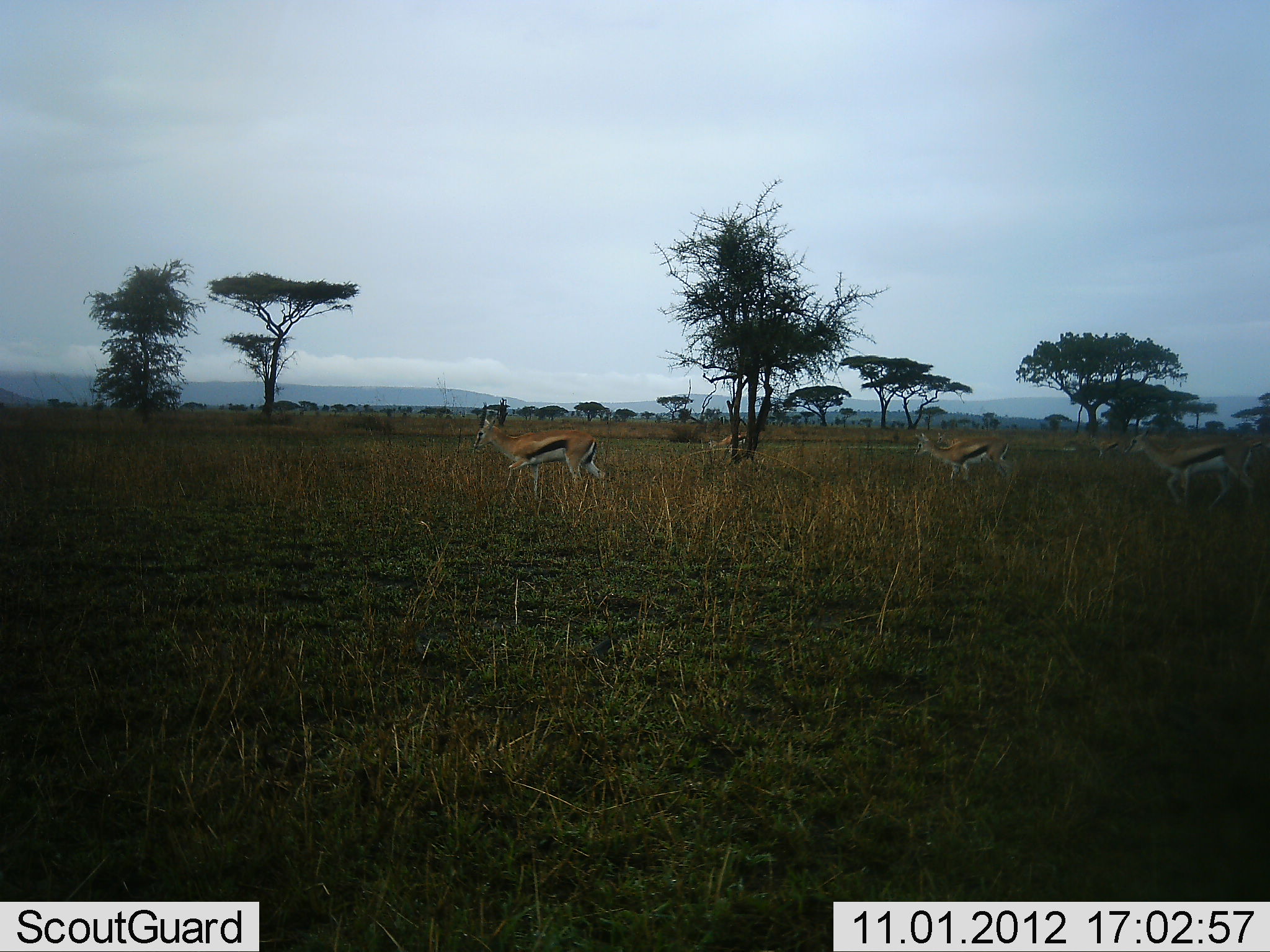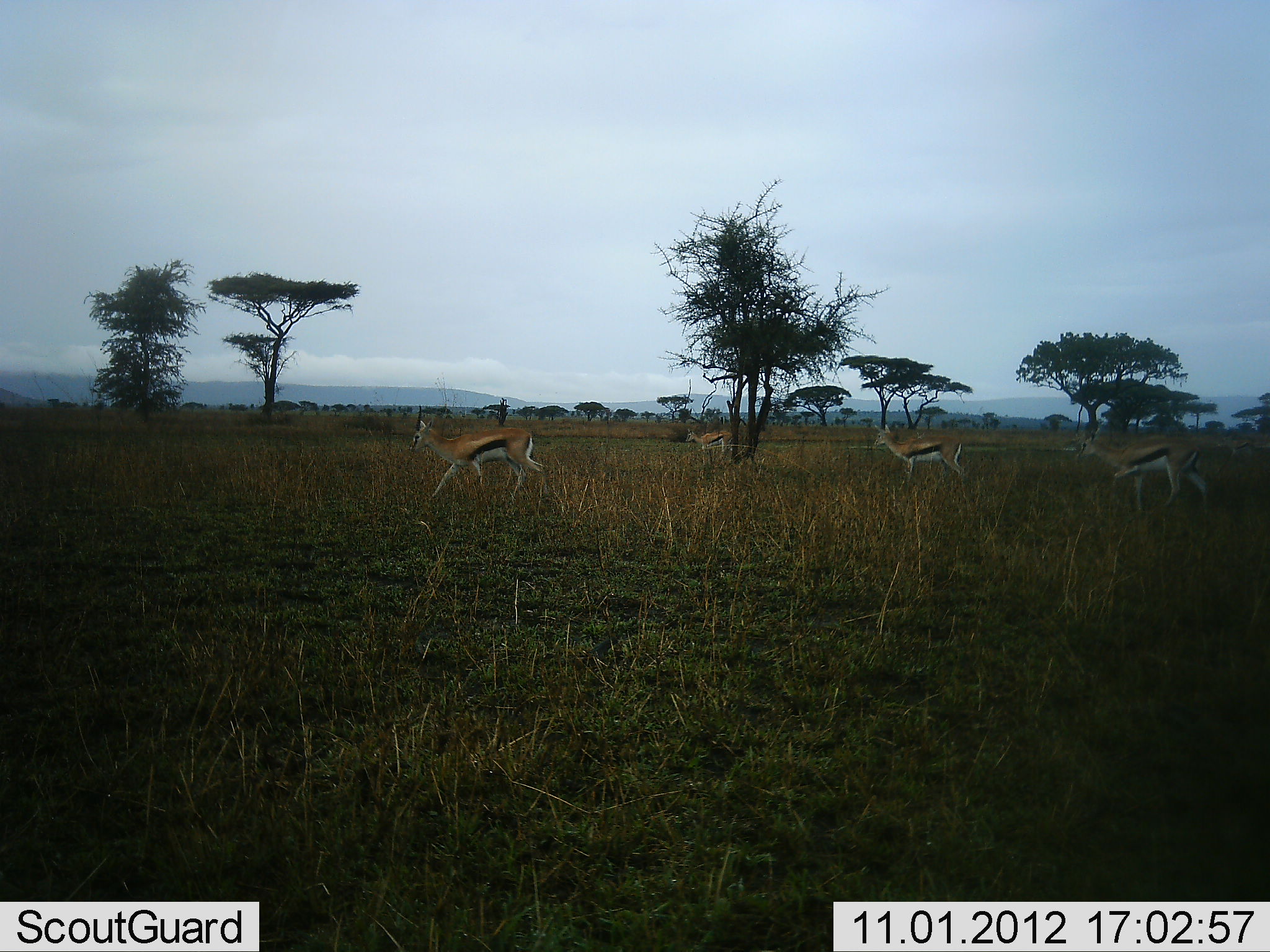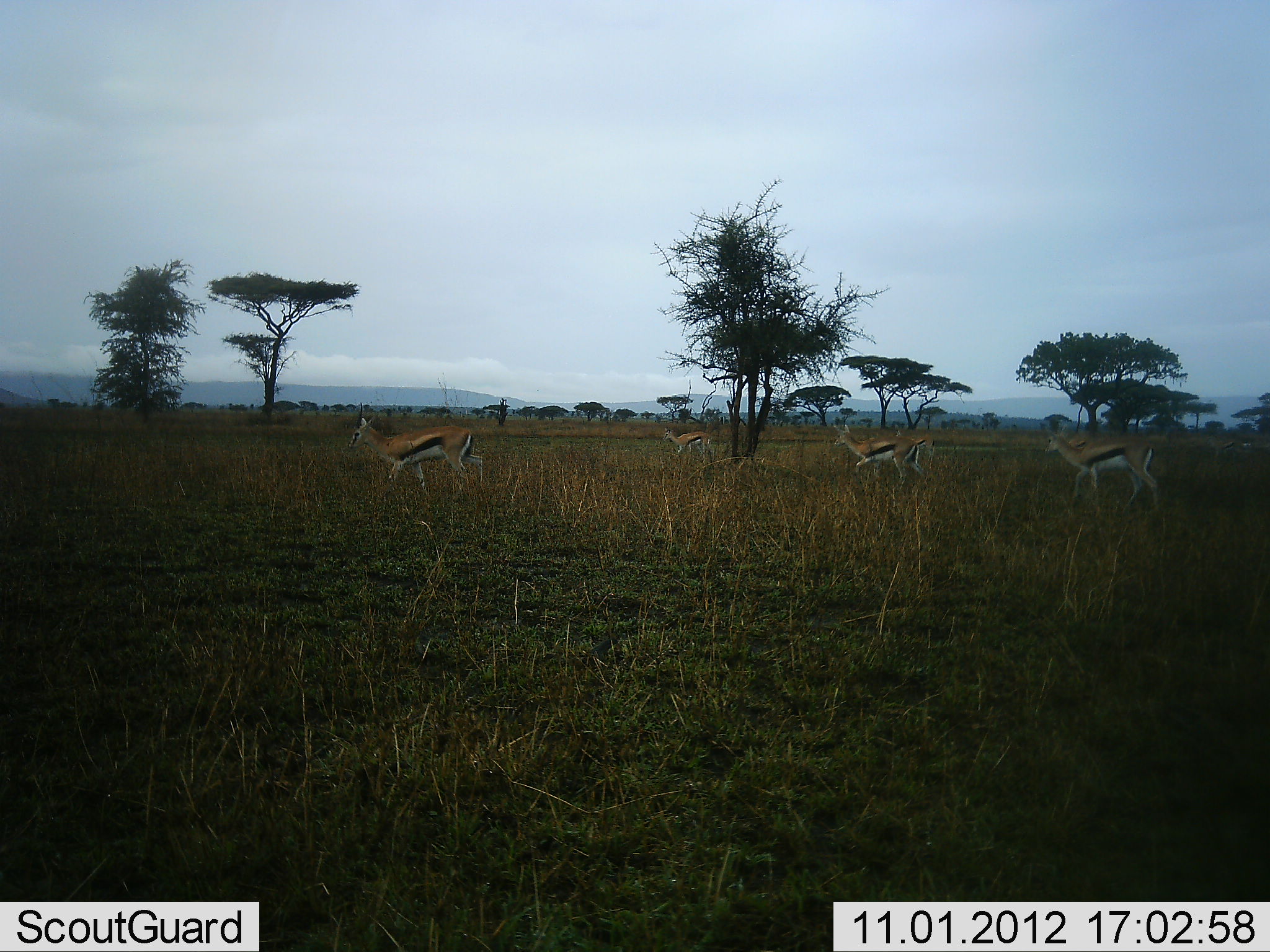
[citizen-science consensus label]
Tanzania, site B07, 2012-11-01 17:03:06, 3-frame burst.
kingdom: Animalia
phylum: Chordata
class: Mammalia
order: Artiodactyla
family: Bovidae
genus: Eudorcas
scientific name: Eudorcas thomsonii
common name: thomson's gazelle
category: gazellethomsons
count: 4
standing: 10%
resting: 0%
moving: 100%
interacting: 0%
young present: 0%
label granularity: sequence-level